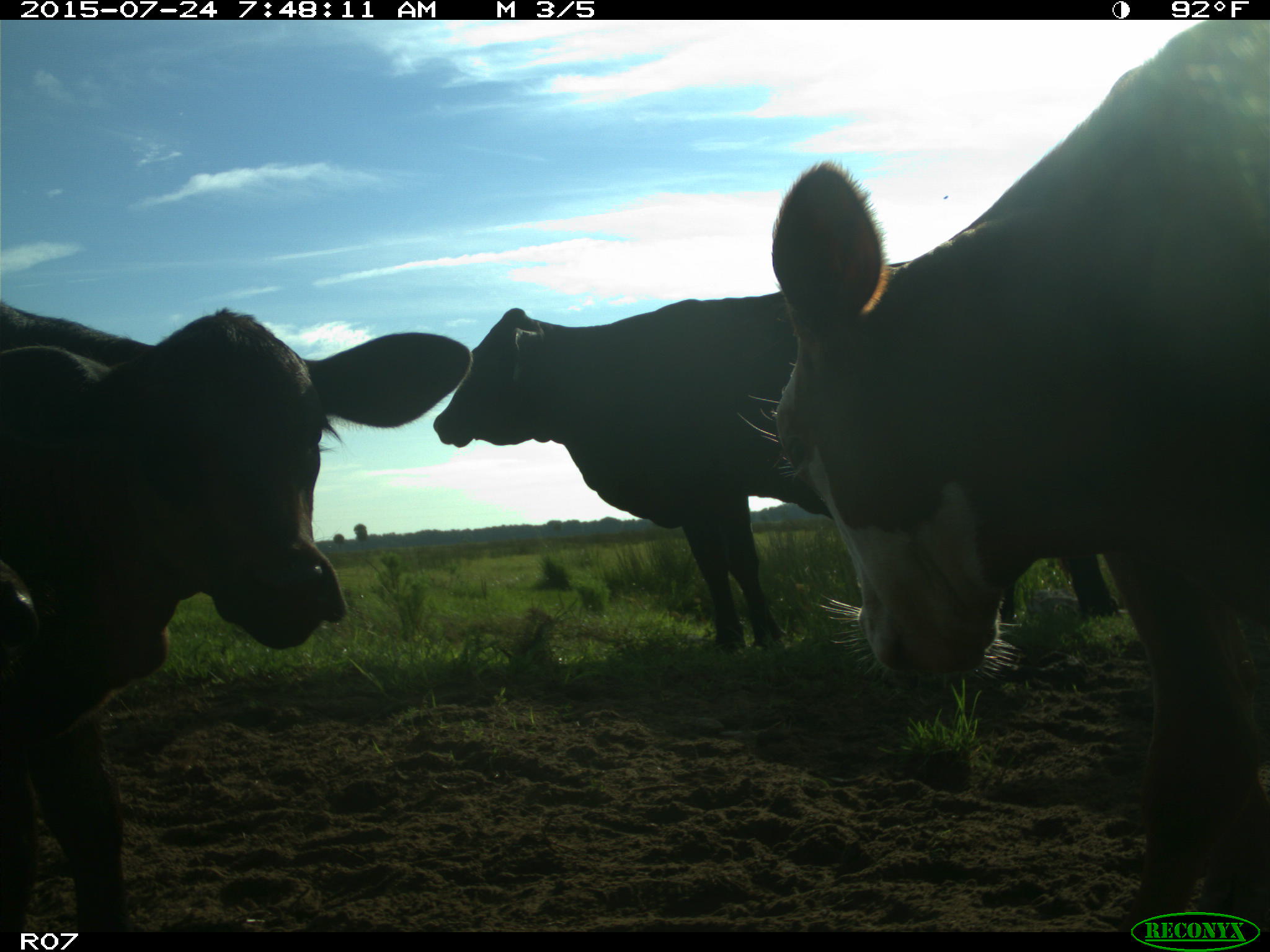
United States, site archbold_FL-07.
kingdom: Animalia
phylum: Chordata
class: Mammalia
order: Artiodactyla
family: Bovidae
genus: Bos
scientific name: Bos taurus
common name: domestic cow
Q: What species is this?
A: Bos taurus (domestic cow).